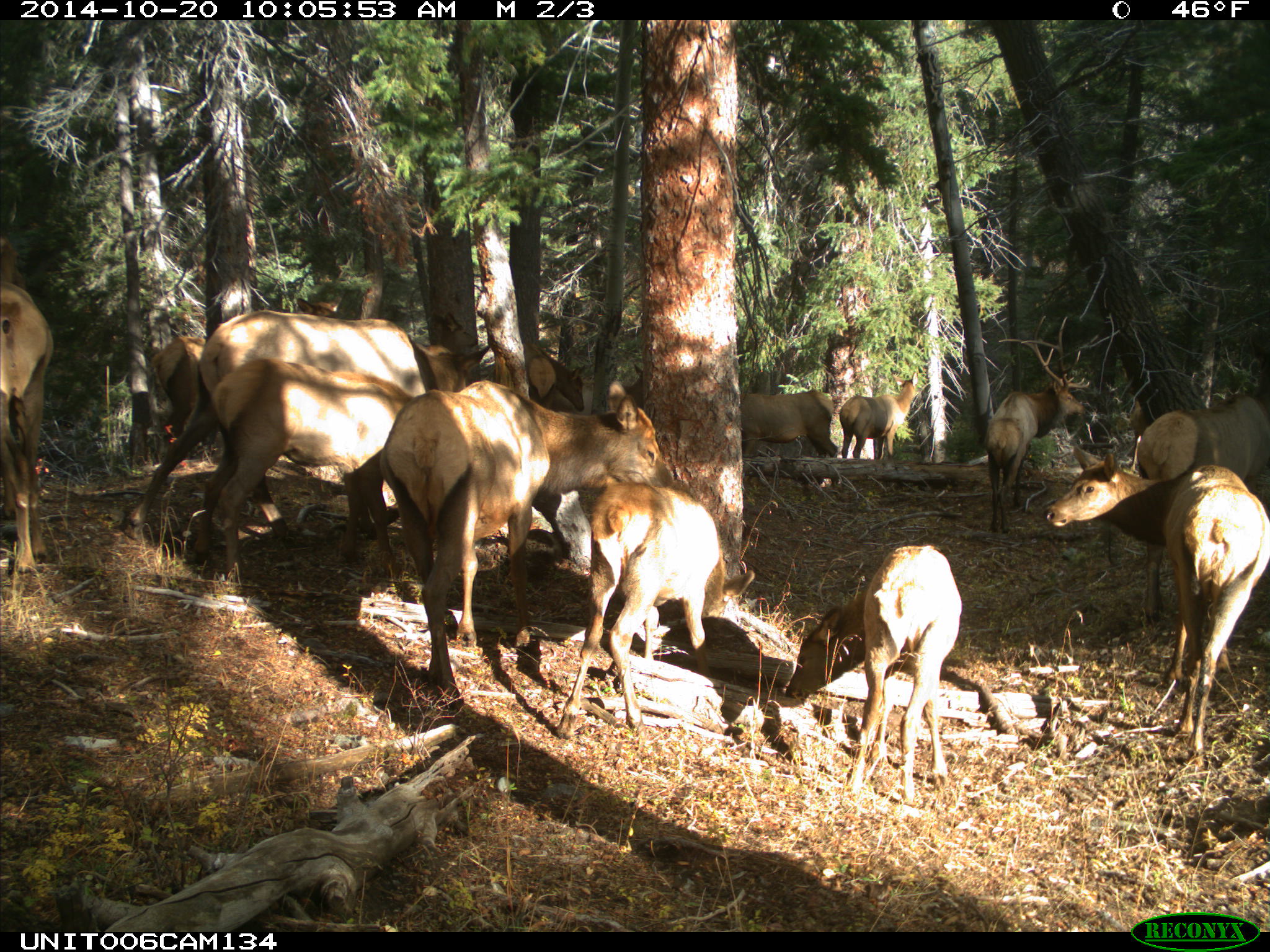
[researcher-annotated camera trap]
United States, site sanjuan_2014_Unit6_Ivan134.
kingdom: Animalia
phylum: Chordata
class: Mammalia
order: Artiodactyla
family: Cervidae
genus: Cervus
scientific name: Cervus elaphus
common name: red deer